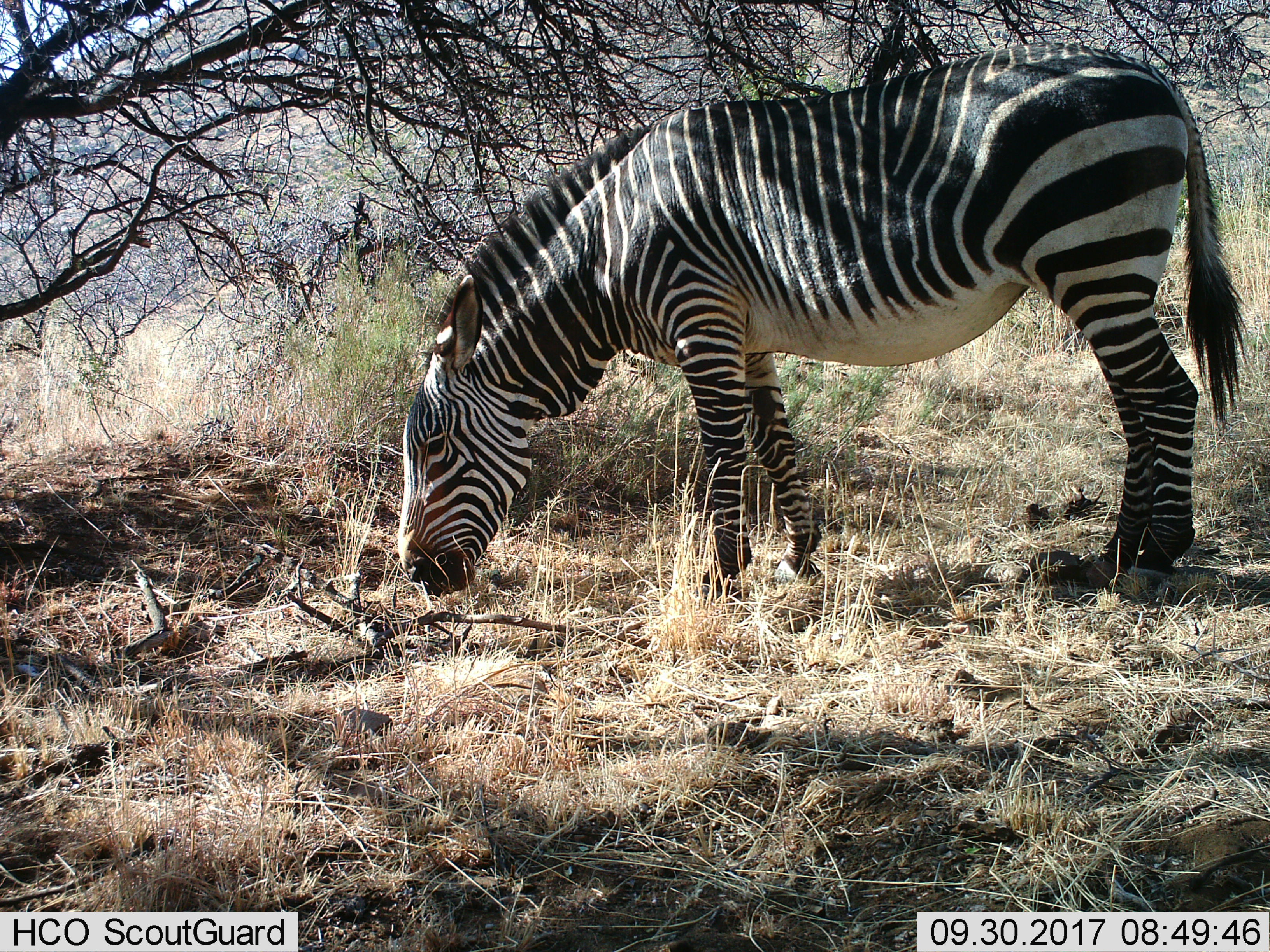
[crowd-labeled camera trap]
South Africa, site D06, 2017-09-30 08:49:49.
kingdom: Animalia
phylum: Chordata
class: Mammalia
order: Perissodactyla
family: Equidae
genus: Equus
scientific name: Equus zebra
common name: mountain zebra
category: zebramountain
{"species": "zebramountain (mountain zebra) (Equus zebra)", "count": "1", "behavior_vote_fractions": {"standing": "38%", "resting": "0%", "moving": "12%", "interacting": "0%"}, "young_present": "0%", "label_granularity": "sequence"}